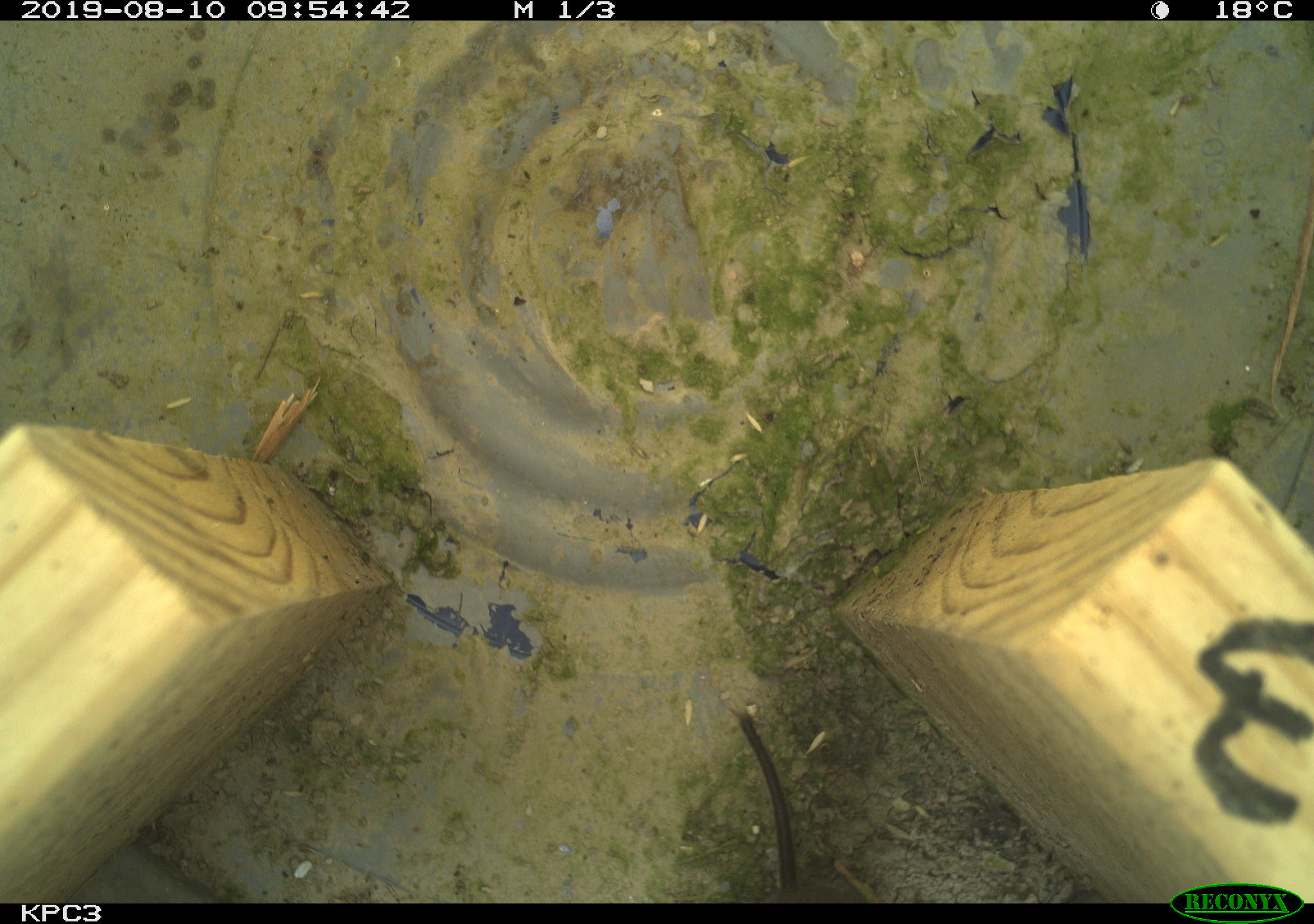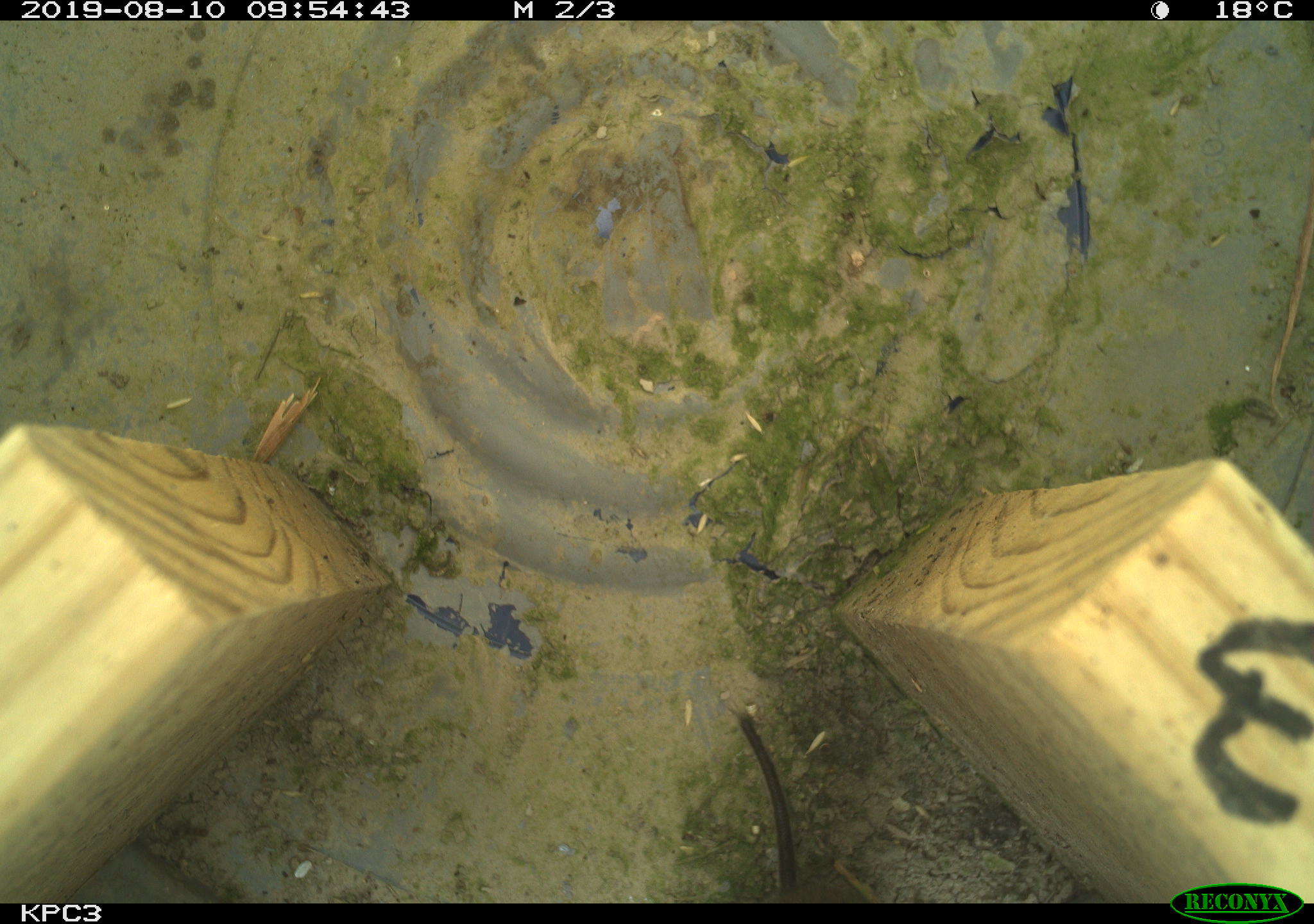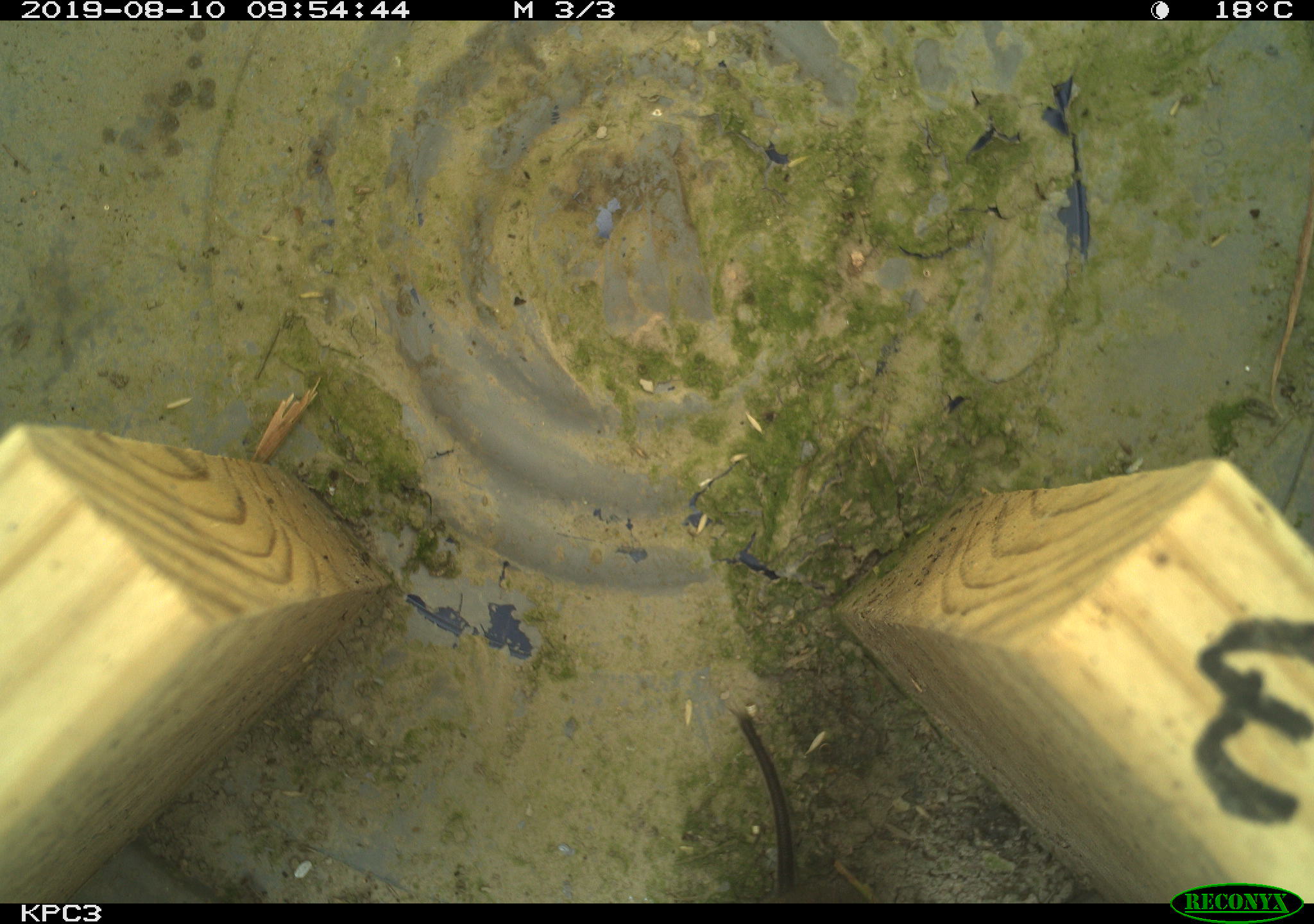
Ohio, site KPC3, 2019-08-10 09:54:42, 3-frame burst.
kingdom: Animalia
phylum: Chordata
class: Mammalia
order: Rodentia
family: Cricetidae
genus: Microtus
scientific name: Microtus pennsylvanicus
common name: meadow vole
Meadow vole (Microtus pennsylvanicus).